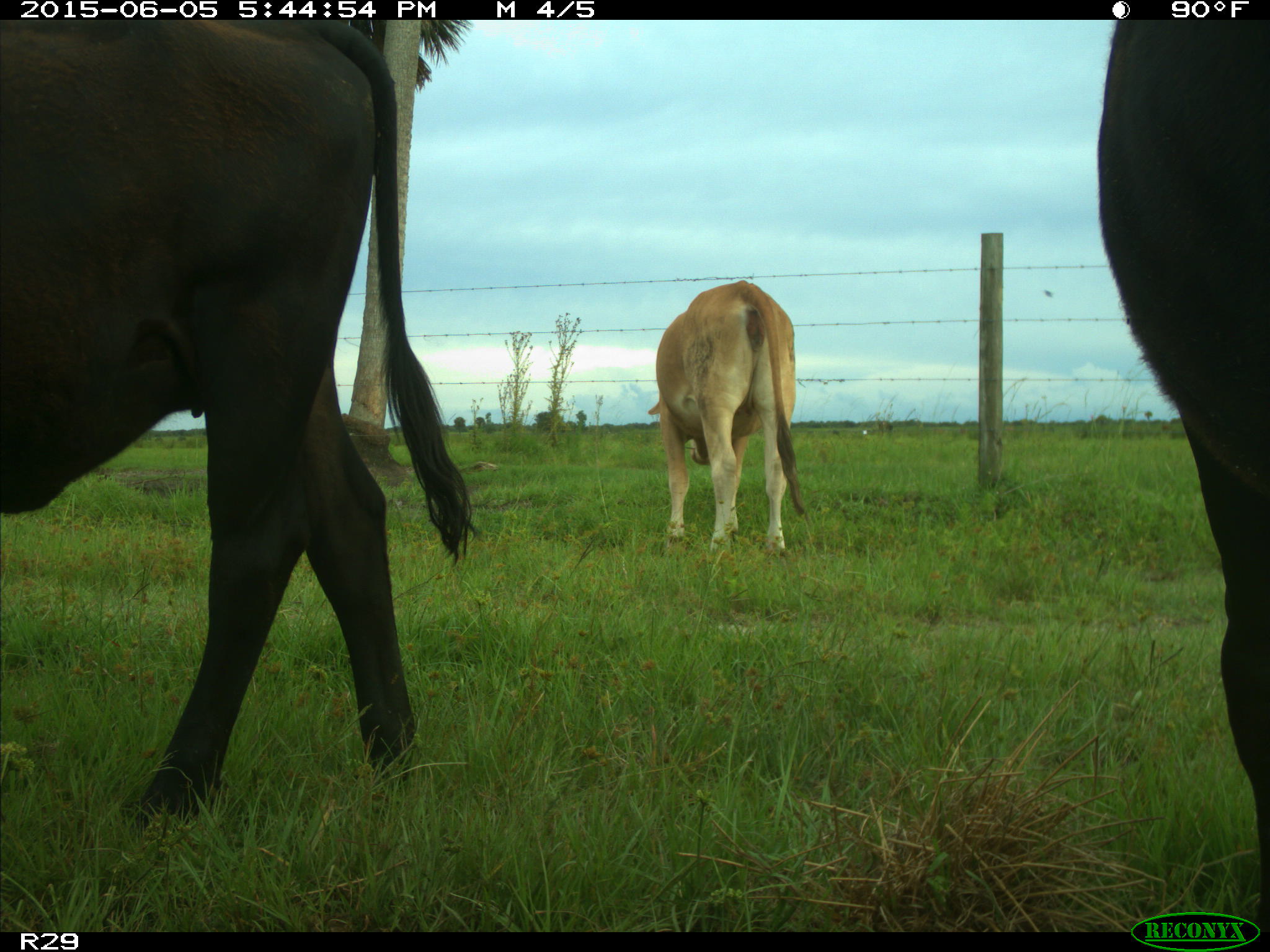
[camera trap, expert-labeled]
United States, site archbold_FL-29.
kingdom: Animalia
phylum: Chordata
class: Mammalia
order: Artiodactyla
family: Bovidae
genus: Bos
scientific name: Bos taurus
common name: domestic cow